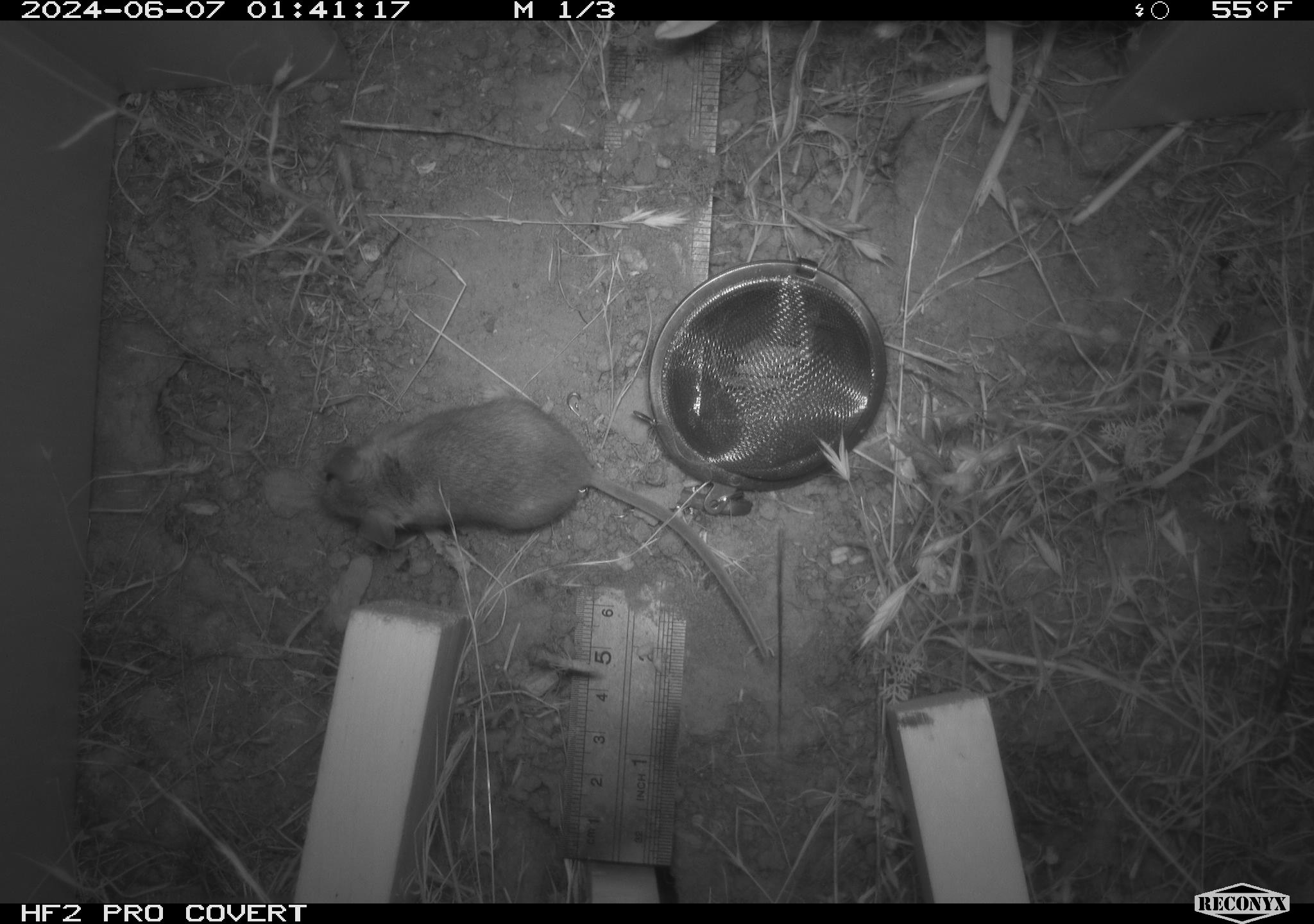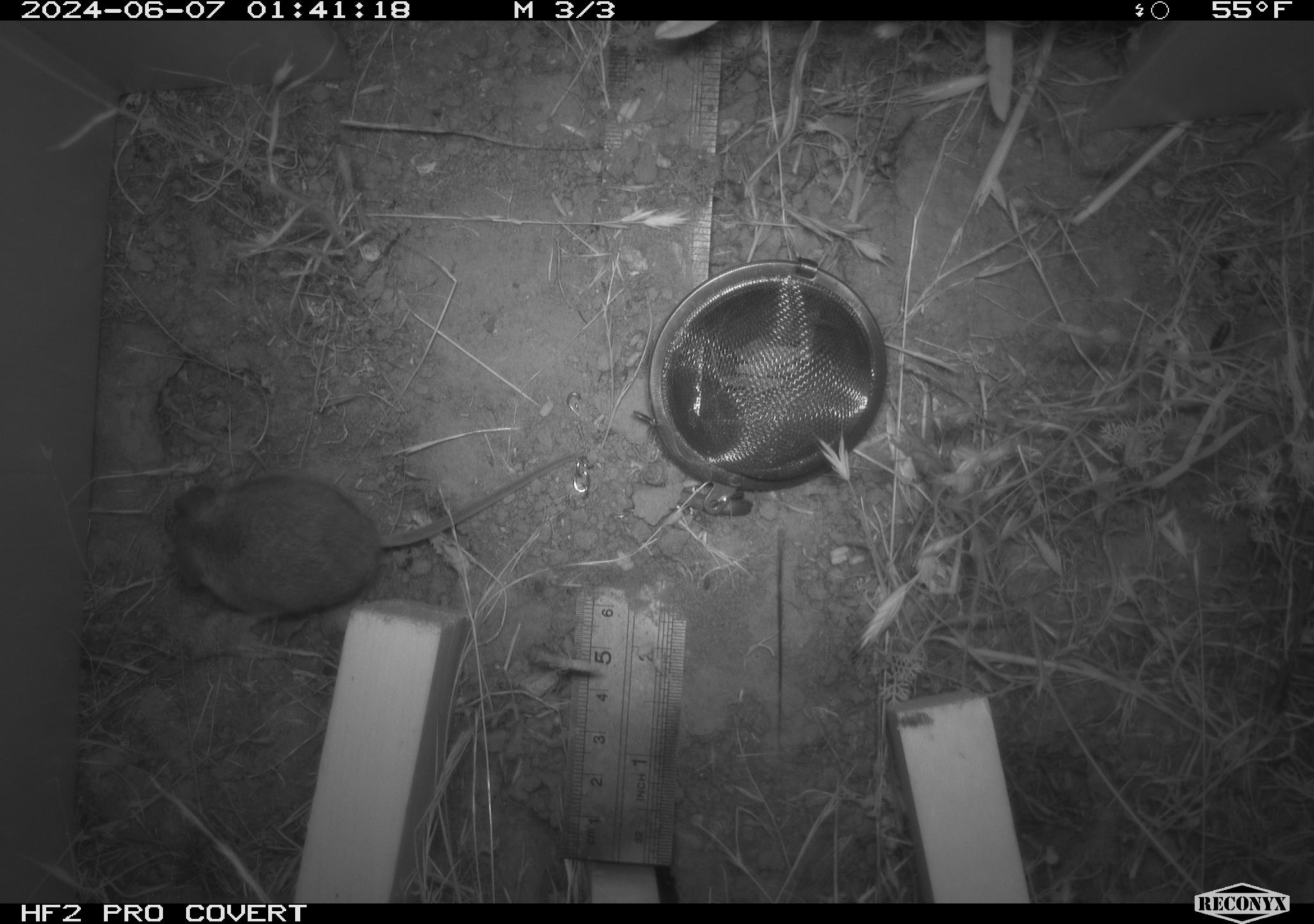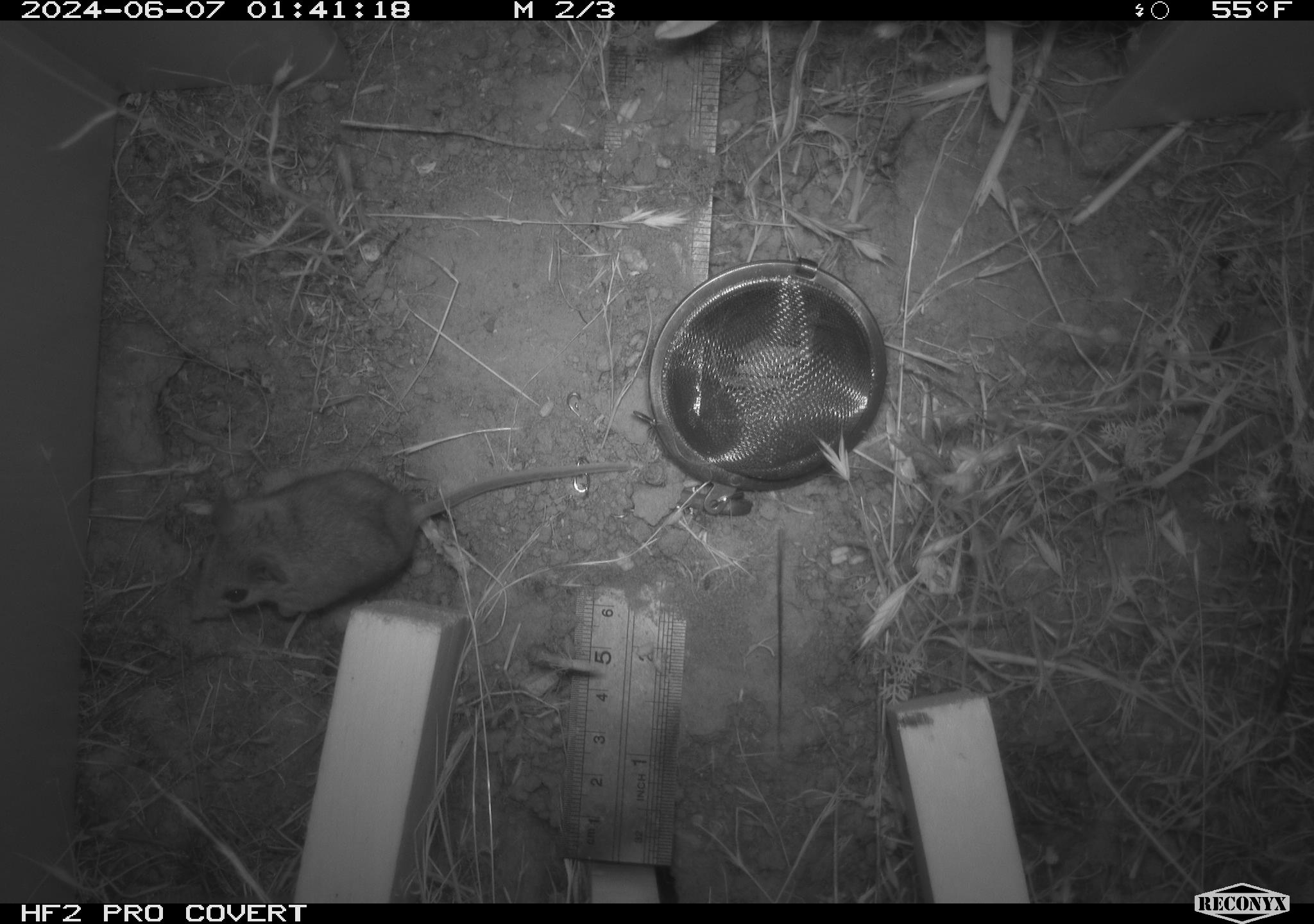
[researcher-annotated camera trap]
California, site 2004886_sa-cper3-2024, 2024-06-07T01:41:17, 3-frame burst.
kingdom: Animalia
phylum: Chordata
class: Mammalia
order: Rodentia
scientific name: Rodentia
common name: rodent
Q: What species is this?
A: Rodent (Rodentia).